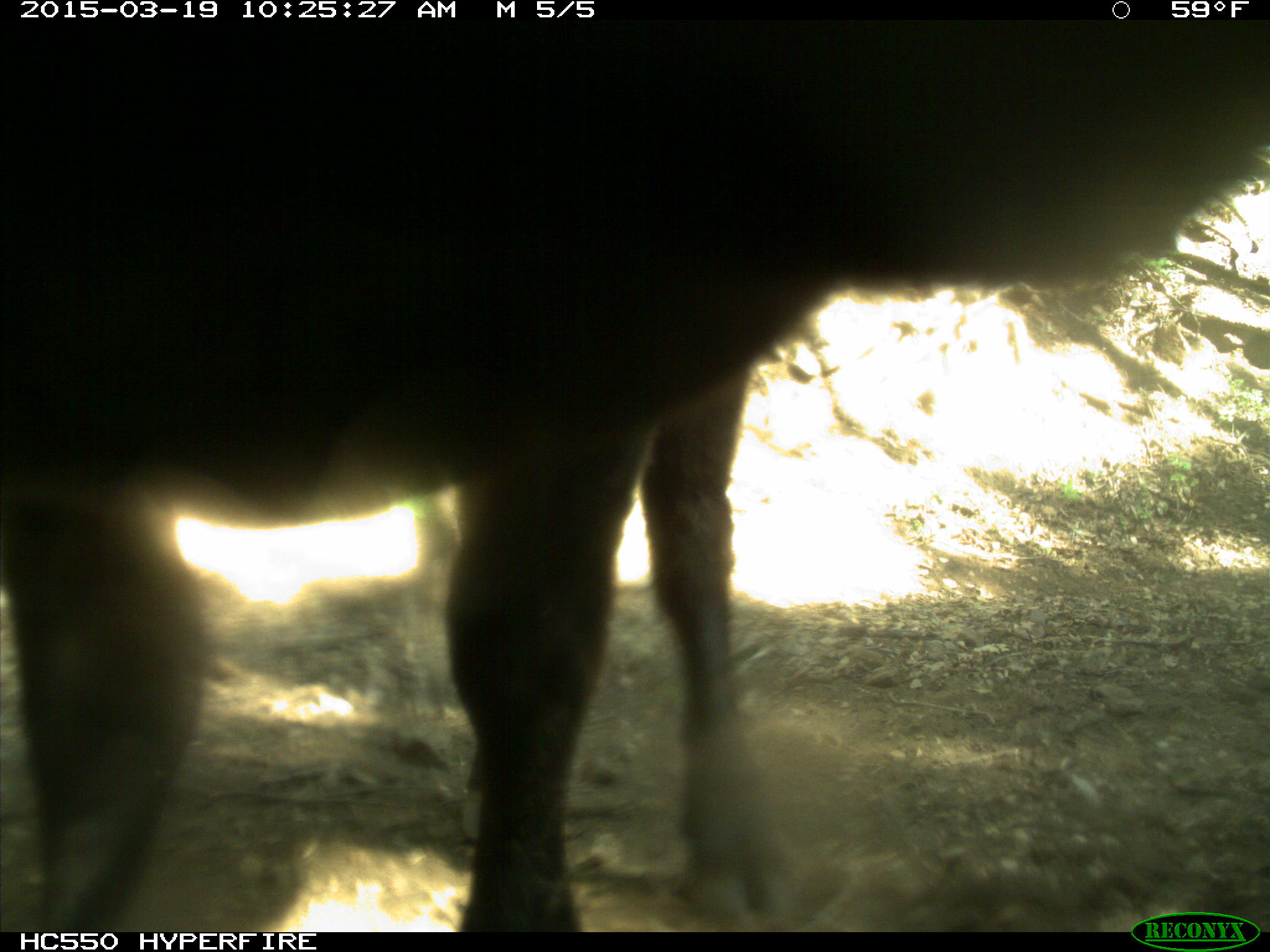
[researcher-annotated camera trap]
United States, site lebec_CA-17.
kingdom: Animalia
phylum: Chordata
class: Mammalia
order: Artiodactyla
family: Bovidae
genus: Bos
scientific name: Bos taurus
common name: domestic cow